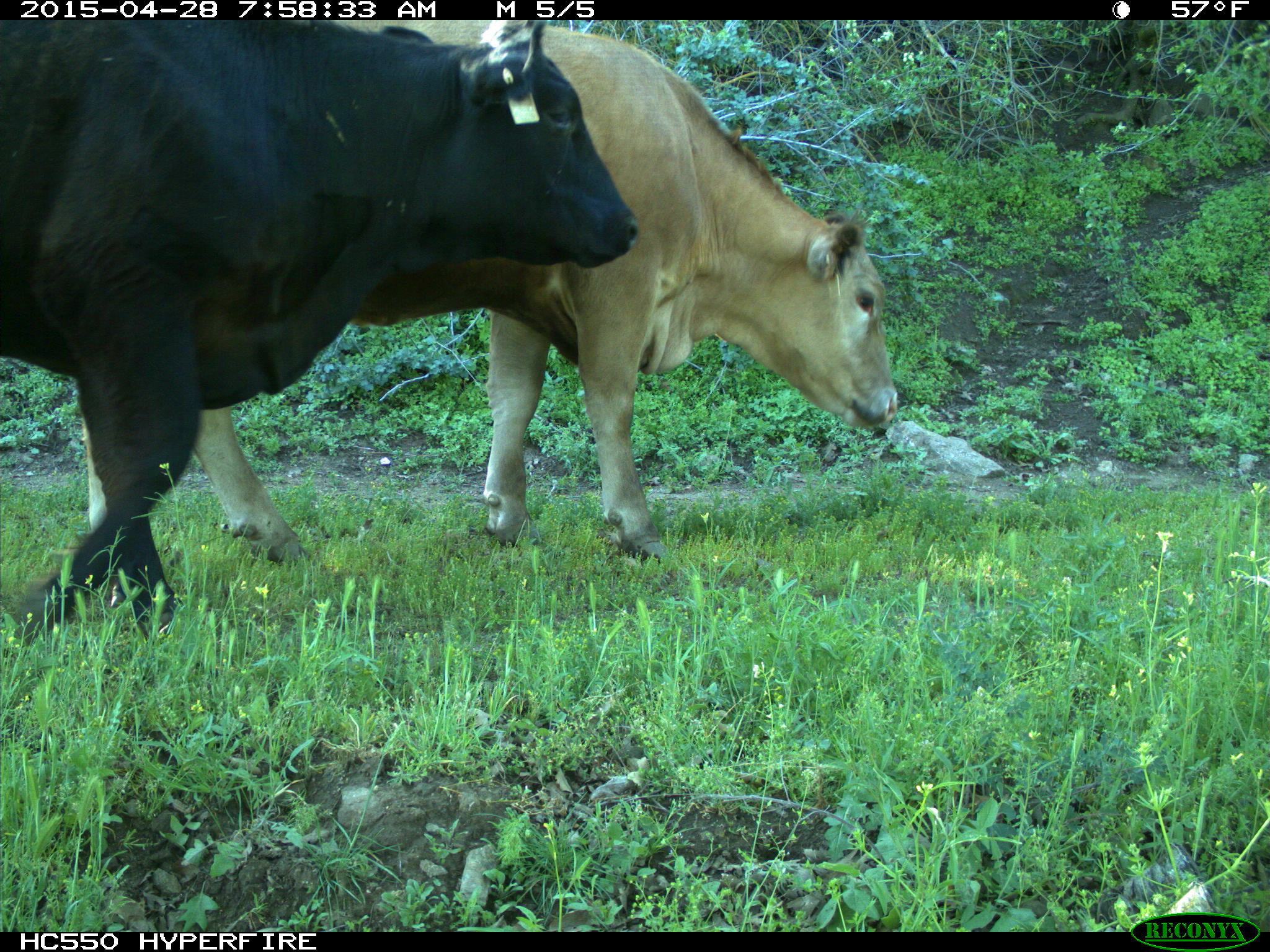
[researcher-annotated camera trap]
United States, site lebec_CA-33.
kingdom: Animalia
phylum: Chordata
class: Mammalia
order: Artiodactyla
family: Bovidae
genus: Bos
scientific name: Bos taurus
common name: domestic cow